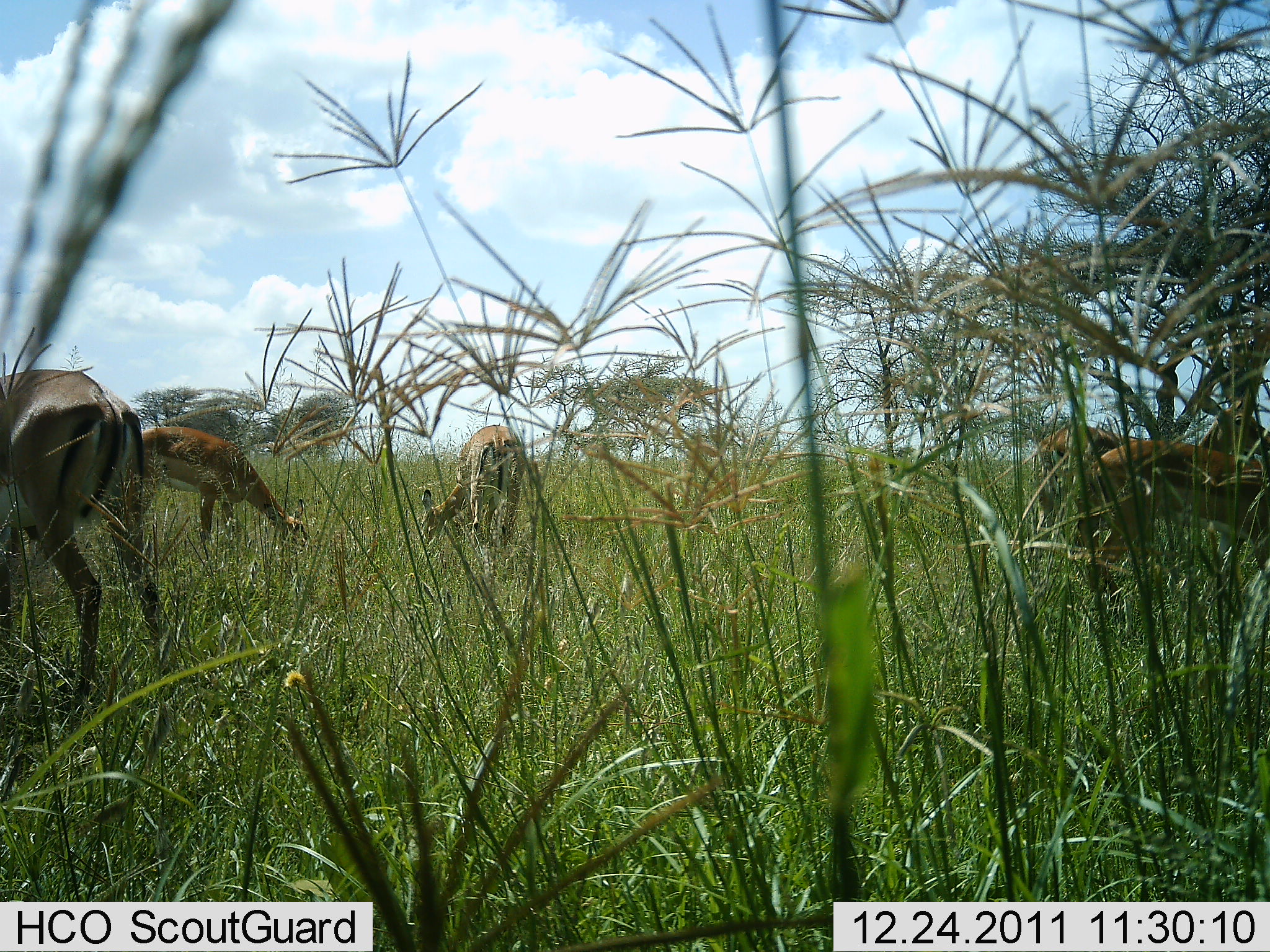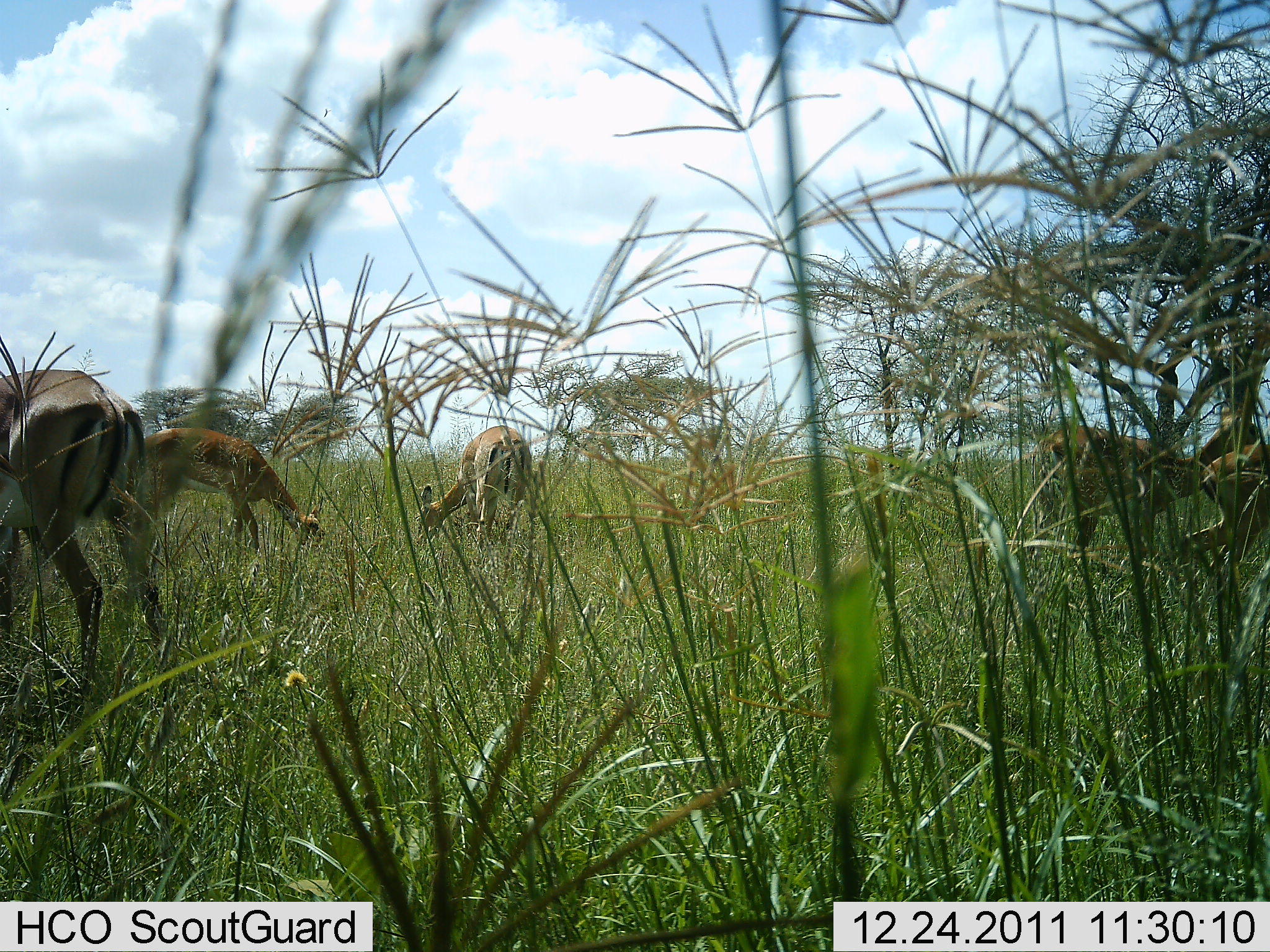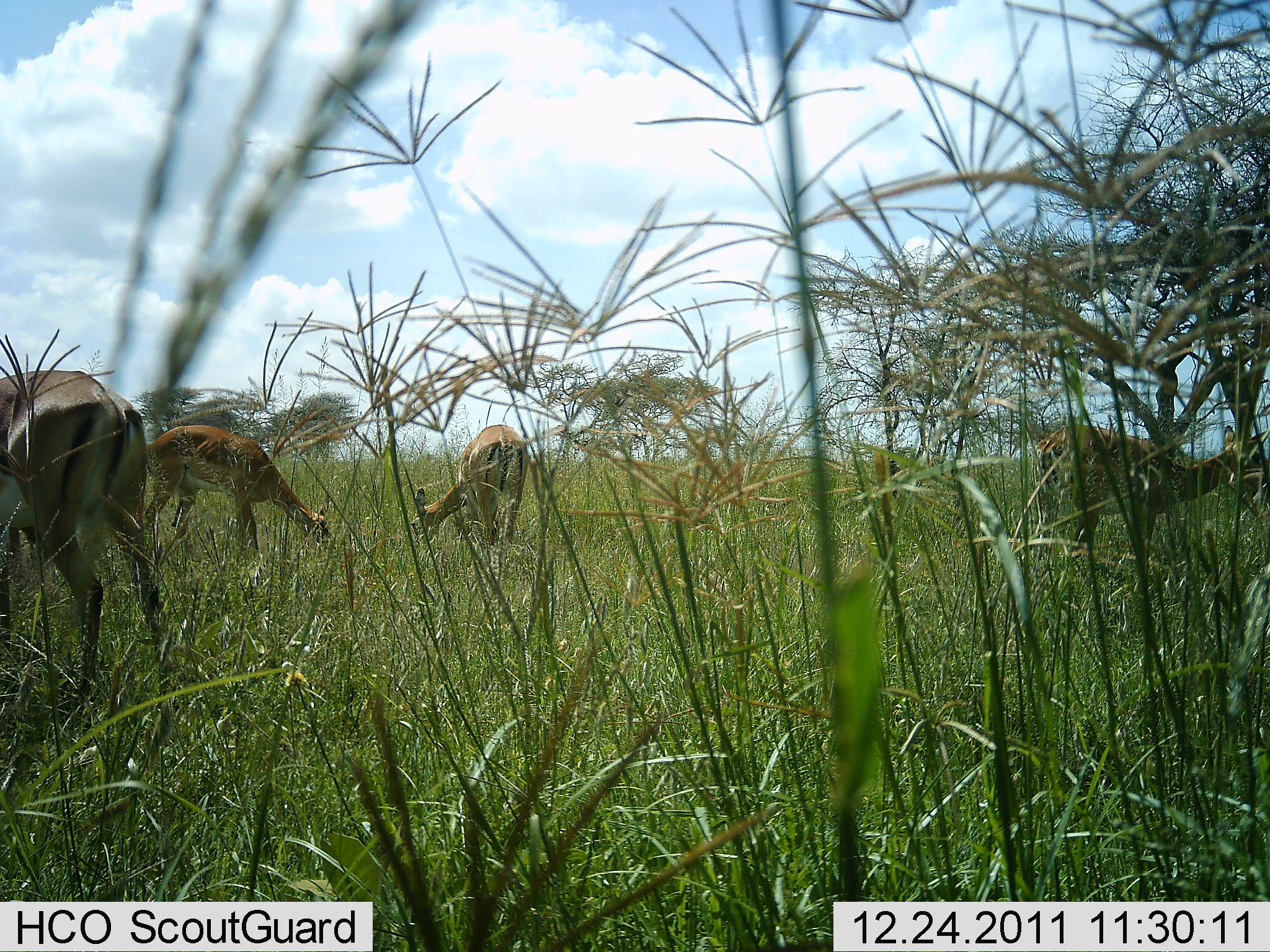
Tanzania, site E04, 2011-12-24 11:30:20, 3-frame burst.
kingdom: Animalia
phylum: Chordata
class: Mammalia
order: Artiodactyla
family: Bovidae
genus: Nanger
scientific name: Nanger granti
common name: grant's gazelle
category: gazellegrants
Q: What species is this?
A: Gazellegrants (grant's gazelle) (Nanger granti).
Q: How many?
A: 4.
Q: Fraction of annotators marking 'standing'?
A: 20%.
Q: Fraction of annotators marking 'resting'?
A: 0%.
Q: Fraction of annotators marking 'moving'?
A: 10%.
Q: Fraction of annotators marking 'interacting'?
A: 10%.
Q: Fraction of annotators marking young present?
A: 0%.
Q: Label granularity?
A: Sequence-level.